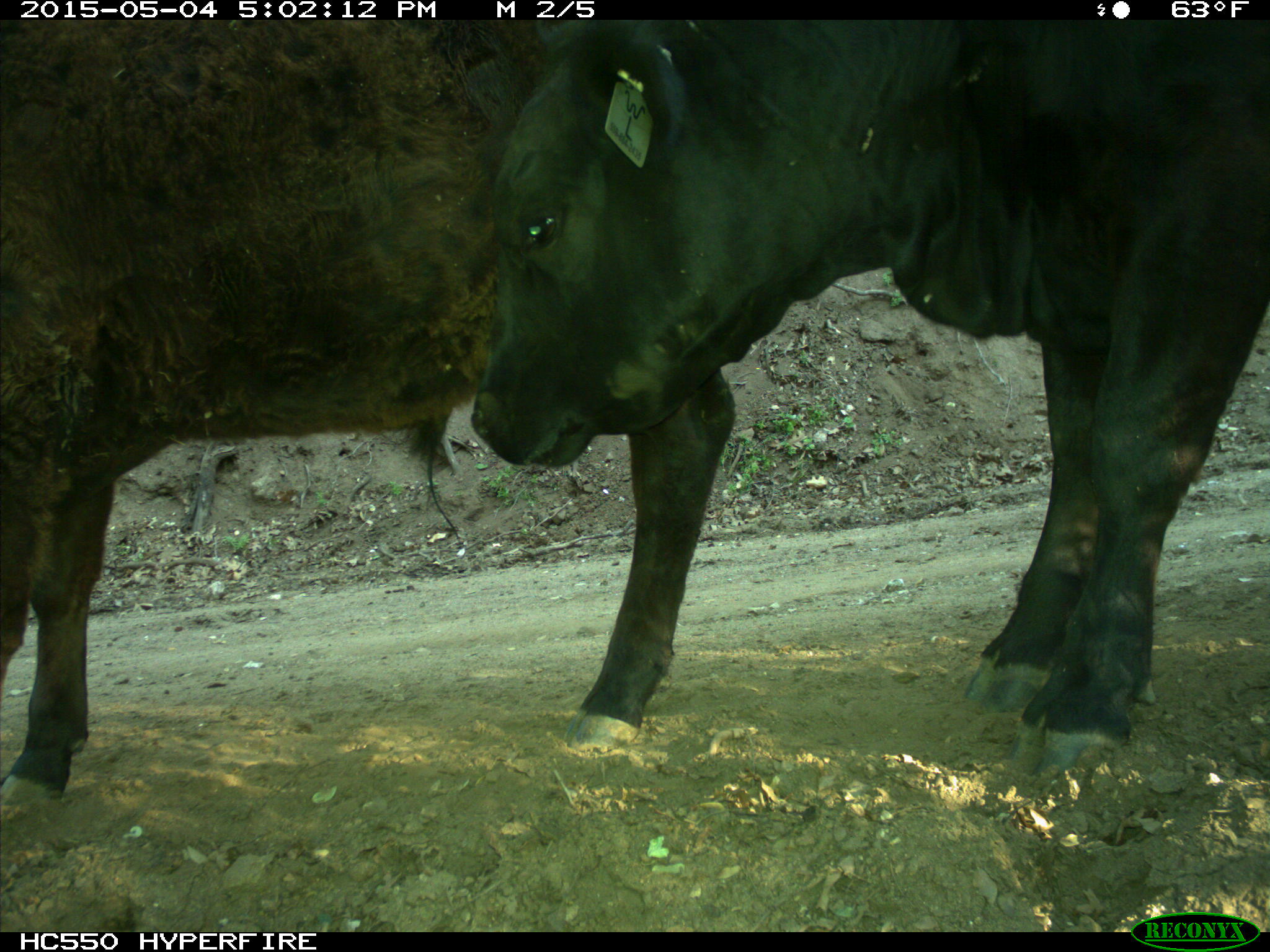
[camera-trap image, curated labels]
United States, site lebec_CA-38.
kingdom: Animalia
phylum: Chordata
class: Mammalia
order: Artiodactyla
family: Bovidae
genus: Bos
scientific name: Bos taurus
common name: domestic cow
Bos taurus (domestic cow).